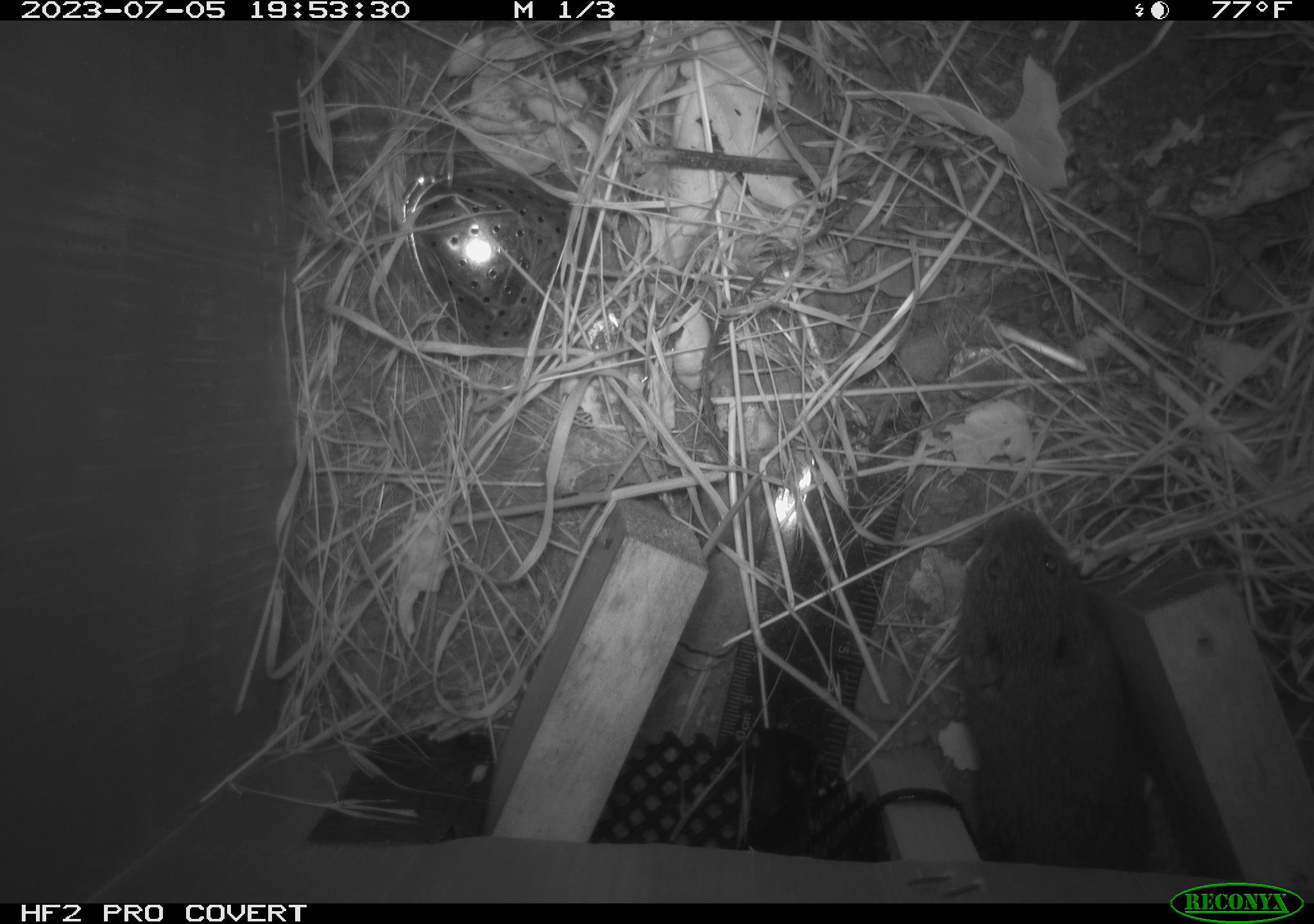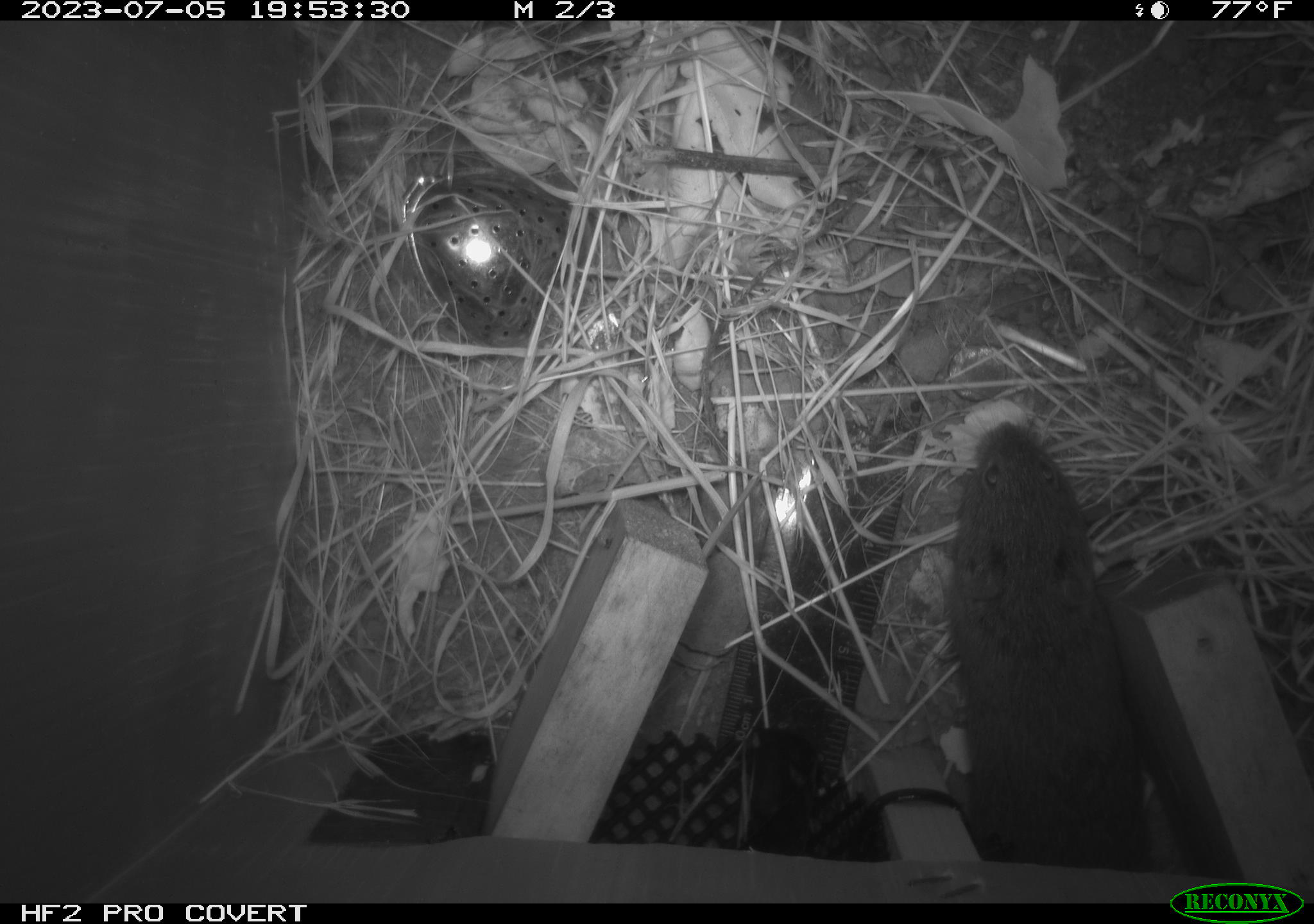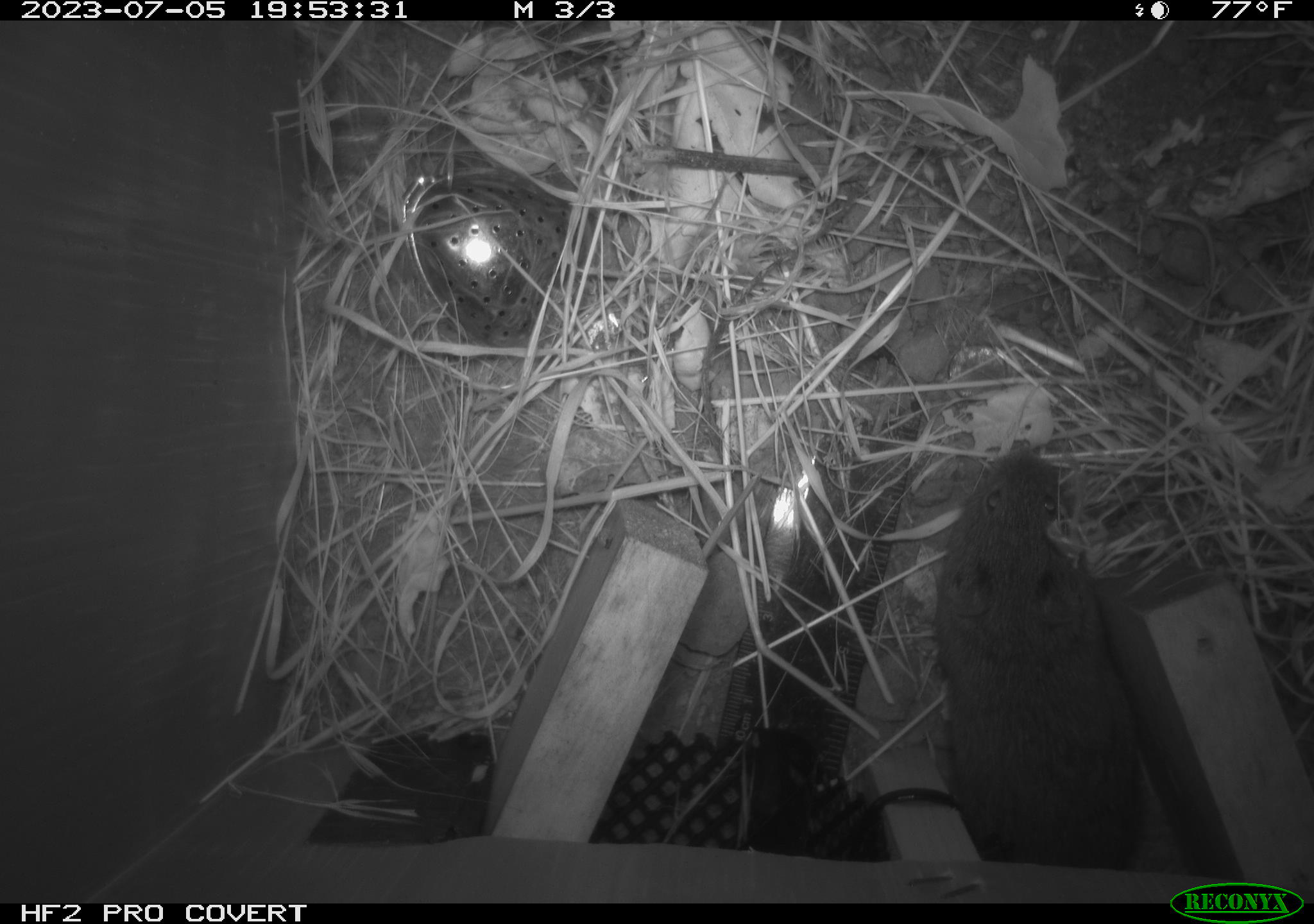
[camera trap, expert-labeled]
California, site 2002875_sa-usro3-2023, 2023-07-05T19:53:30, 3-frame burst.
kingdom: Animalia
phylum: Chordata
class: Mammalia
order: Rodentia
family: Cricetidae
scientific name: Arvicolinae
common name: voles, lemmings, and muskrats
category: arvicolinae subfamily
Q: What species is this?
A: Arvicolinae subfamily (voles, lemmings, and muskrats) (Arvicolinae).